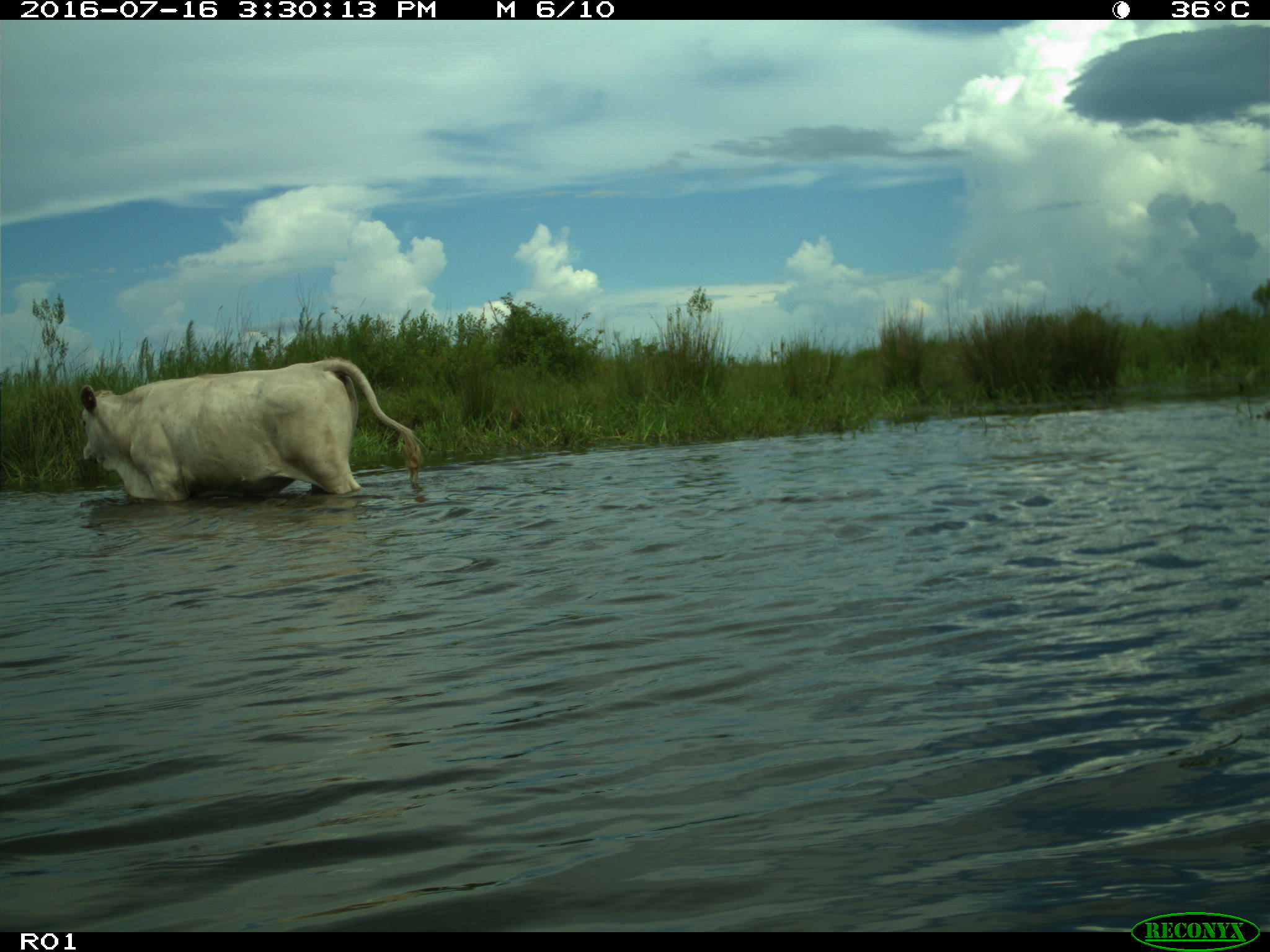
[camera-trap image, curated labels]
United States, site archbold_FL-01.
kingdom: Animalia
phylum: Chordata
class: Mammalia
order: Artiodactyla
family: Bovidae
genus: Bos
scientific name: Bos taurus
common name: domestic cow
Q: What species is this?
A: Bos taurus (domestic cow).